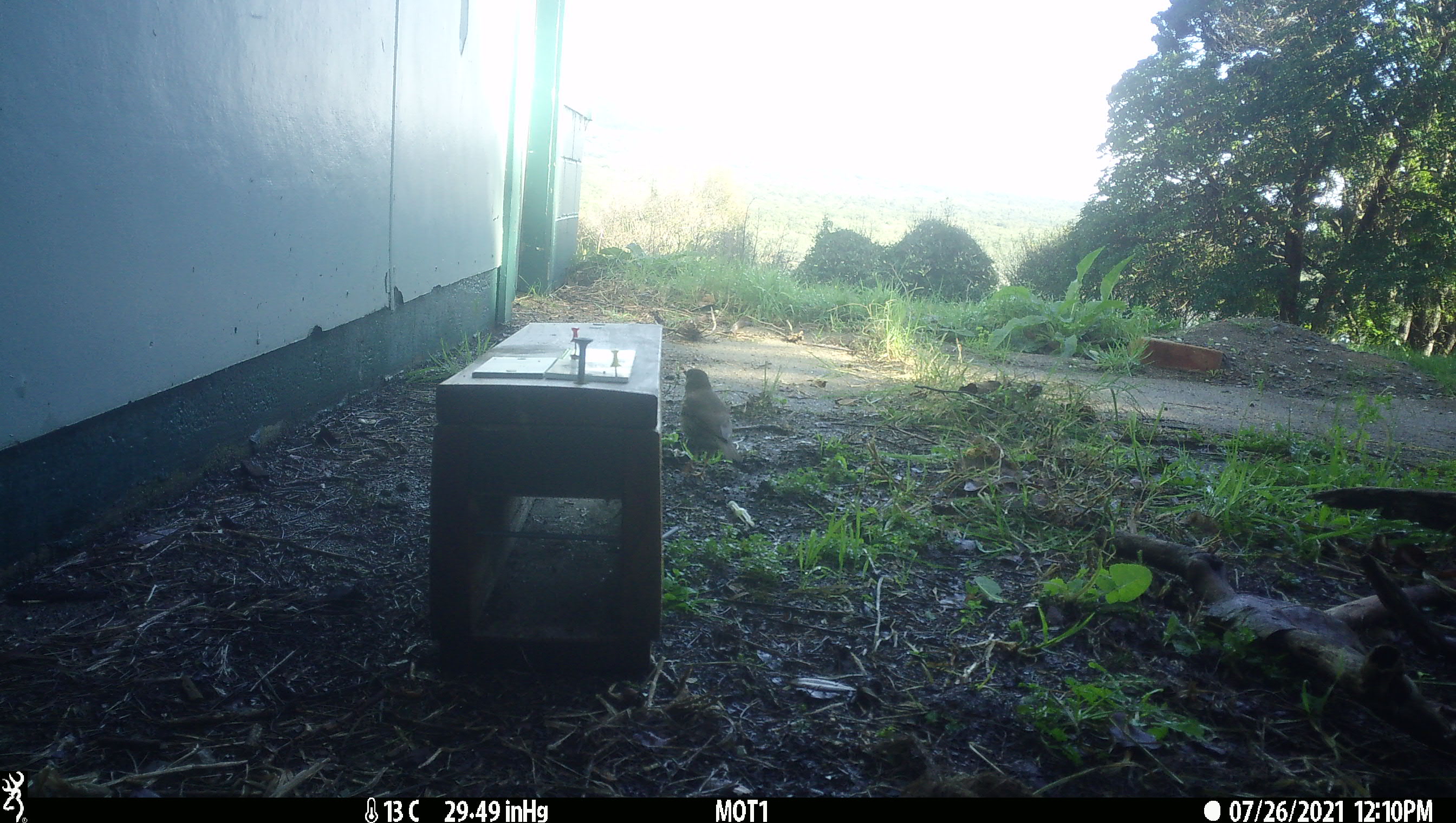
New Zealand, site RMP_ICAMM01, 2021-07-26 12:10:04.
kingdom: Animalia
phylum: Chordata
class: Aves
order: Passeriformes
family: Turdidae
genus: Turdus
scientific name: Turdus philomelos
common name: song thrush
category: thrush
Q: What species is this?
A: Thrush (song thrush) (Turdus philomelos).